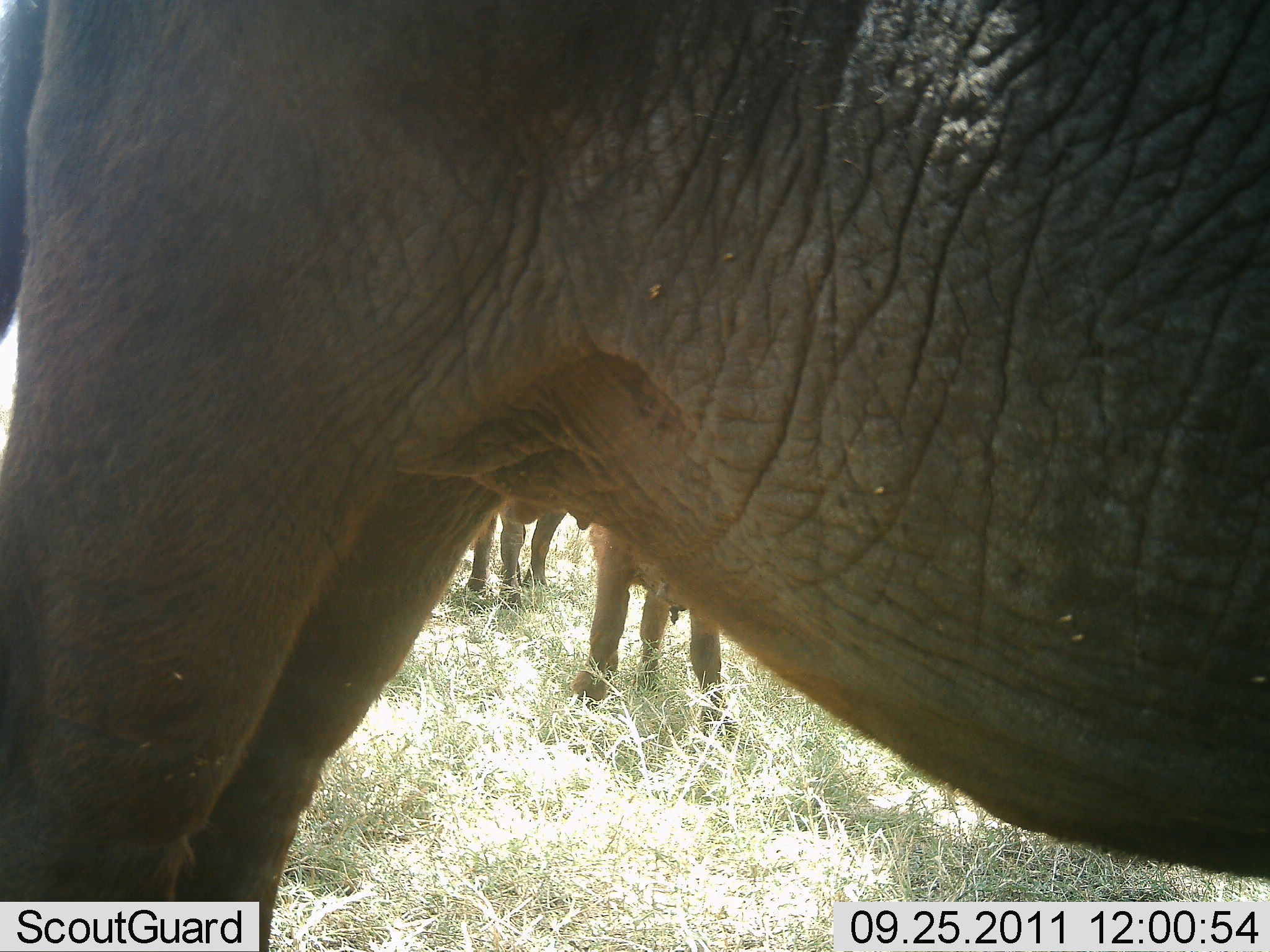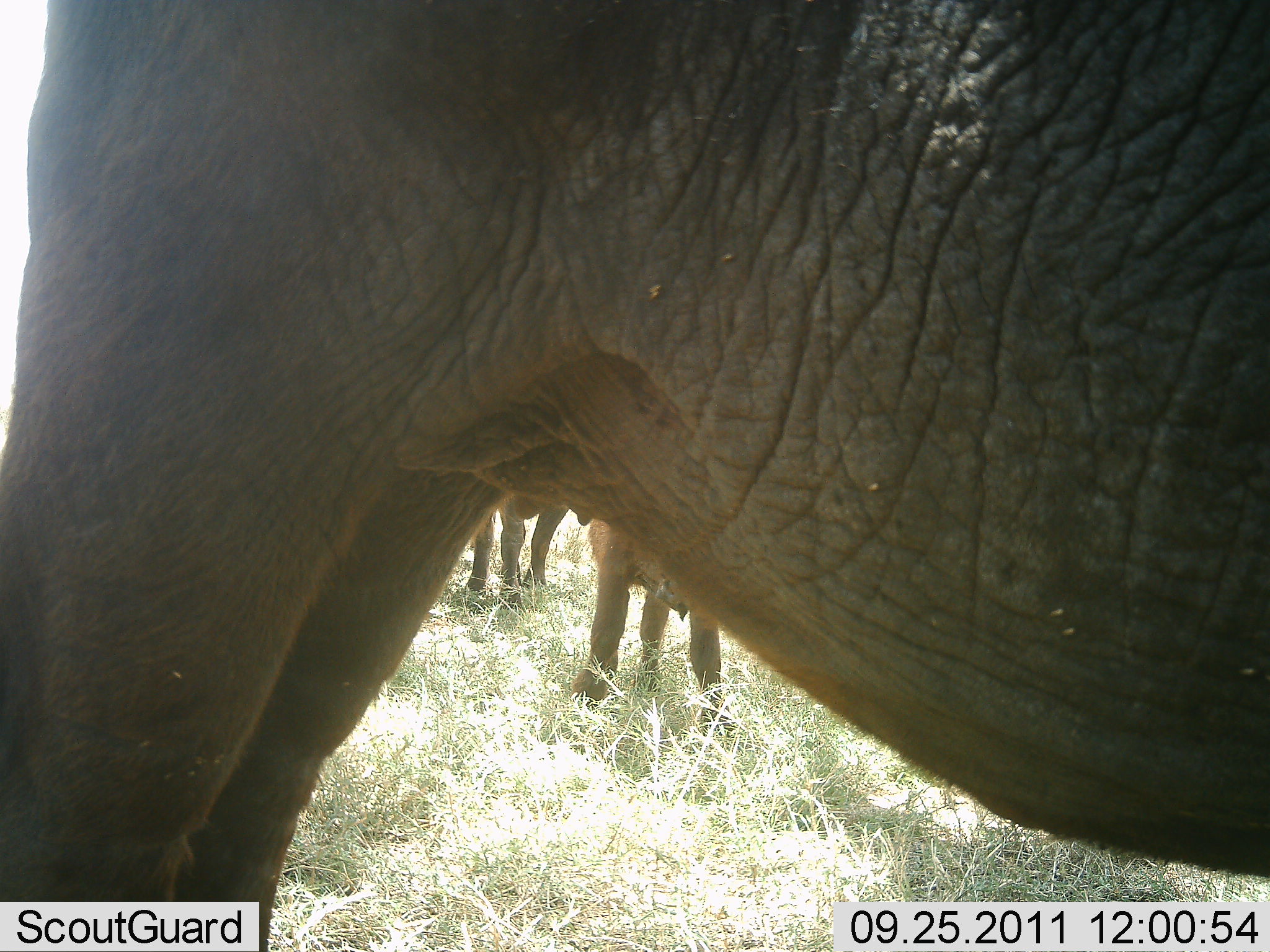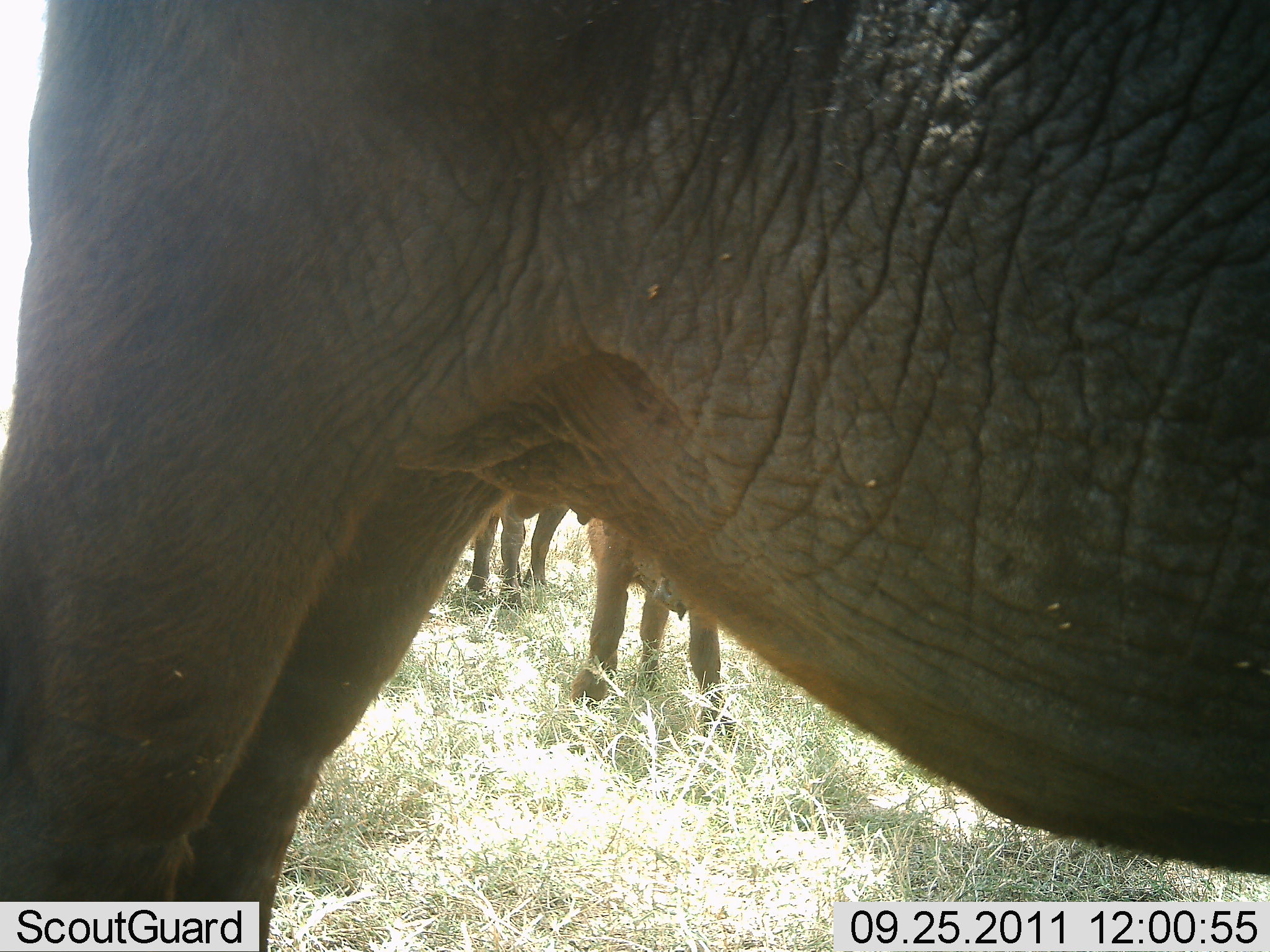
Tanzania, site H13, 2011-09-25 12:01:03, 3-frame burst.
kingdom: Animalia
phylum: Chordata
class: Mammalia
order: Proboscidea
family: Elephantidae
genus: Loxodonta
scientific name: Loxodonta africana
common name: african bush elephant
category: elephant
Elephant (african bush elephant) (Loxodonta africana), count 2. Behavior (volunteer vote fractions): standing 100%, resting 0%, moving 0%, interacting 0%. Young present (vote fraction): 27%. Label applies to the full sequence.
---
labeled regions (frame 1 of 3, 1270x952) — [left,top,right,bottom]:
animal: [0,1,1269,951]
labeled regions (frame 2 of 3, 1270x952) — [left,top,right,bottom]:
animal: [2,13,1269,952]; [566,454,743,741]; [440,404,589,611]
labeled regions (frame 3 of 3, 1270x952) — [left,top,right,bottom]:
animal: [1,1,1268,952]; [568,440,742,740]; [449,441,584,611]